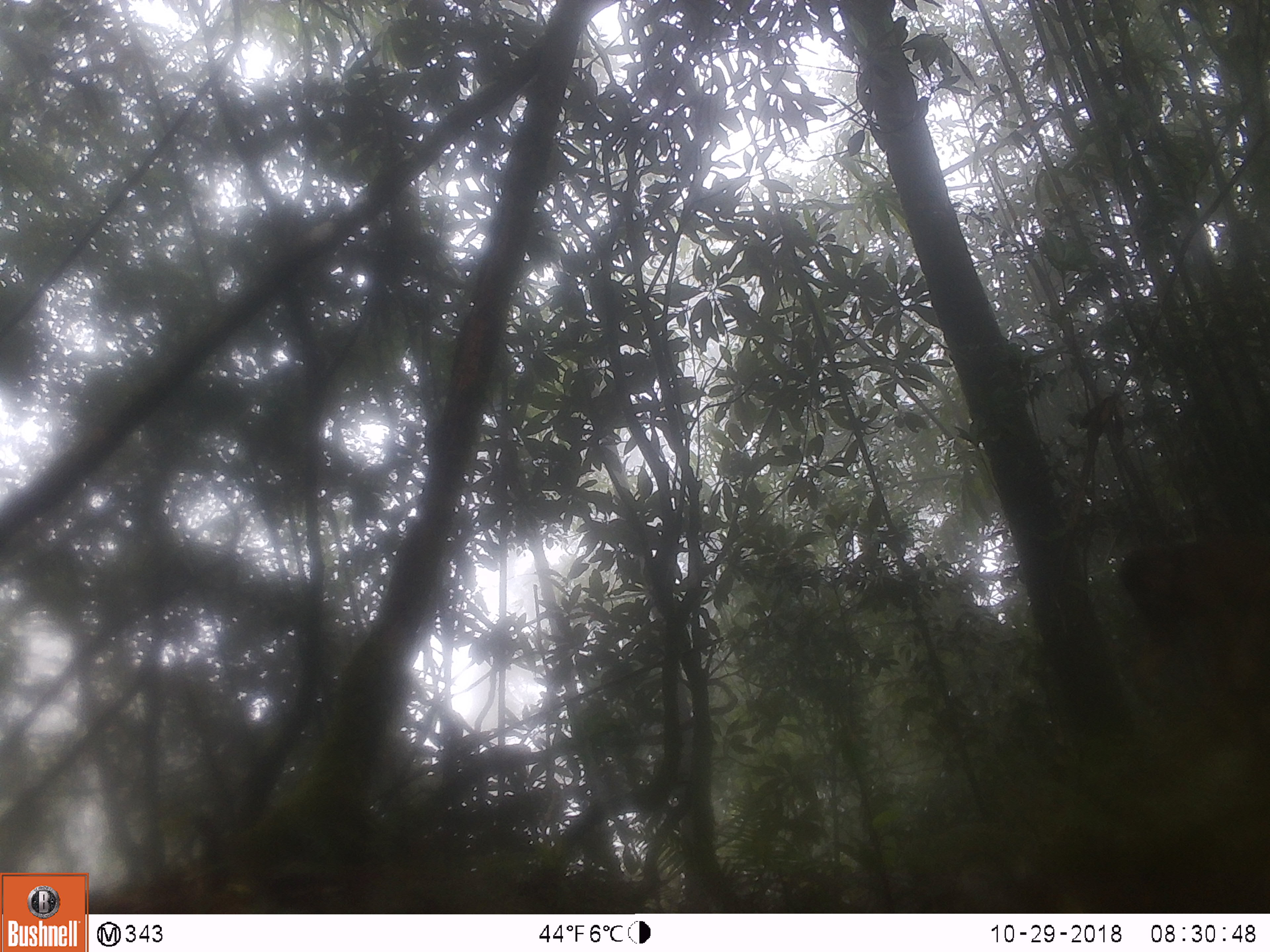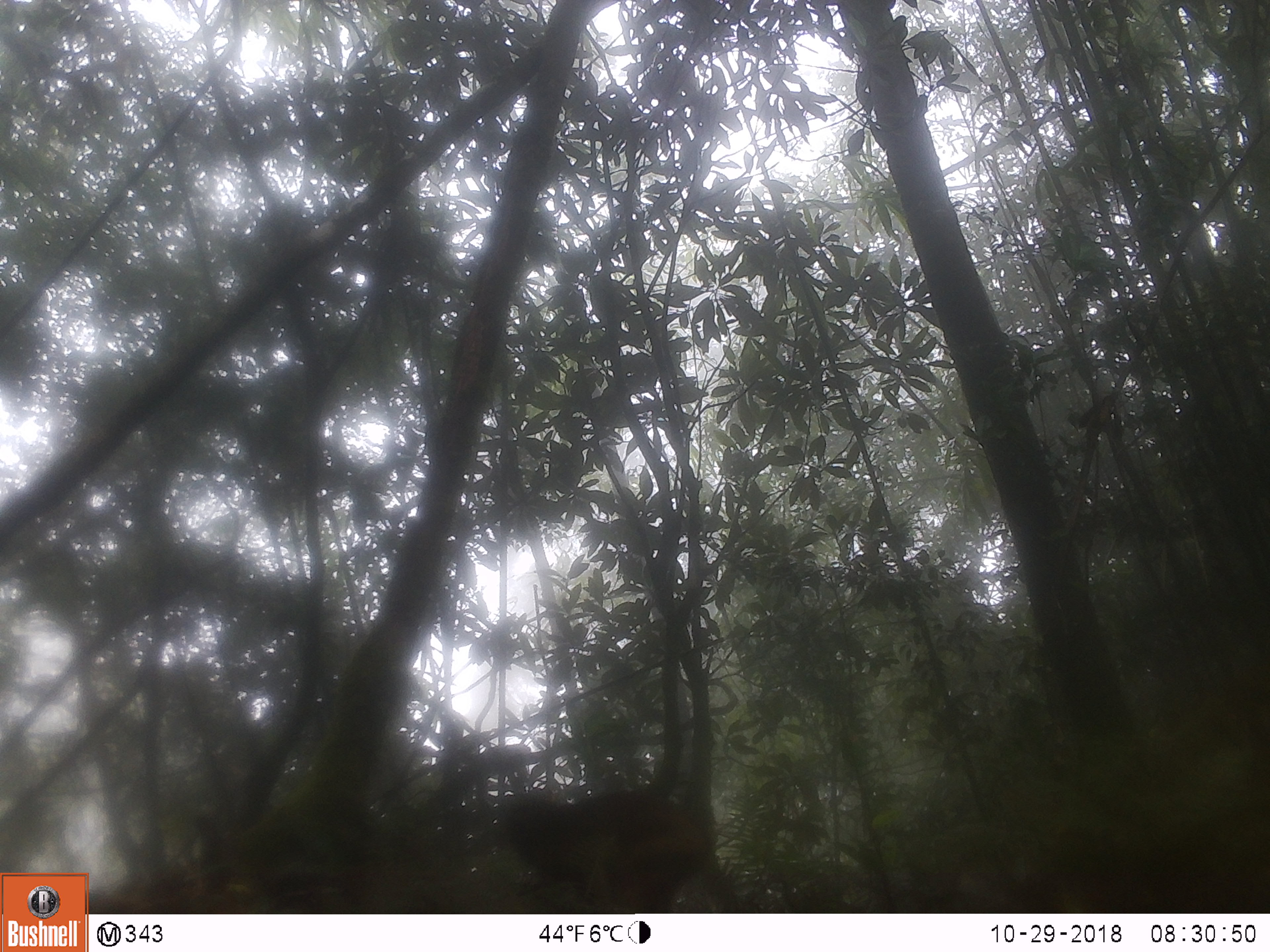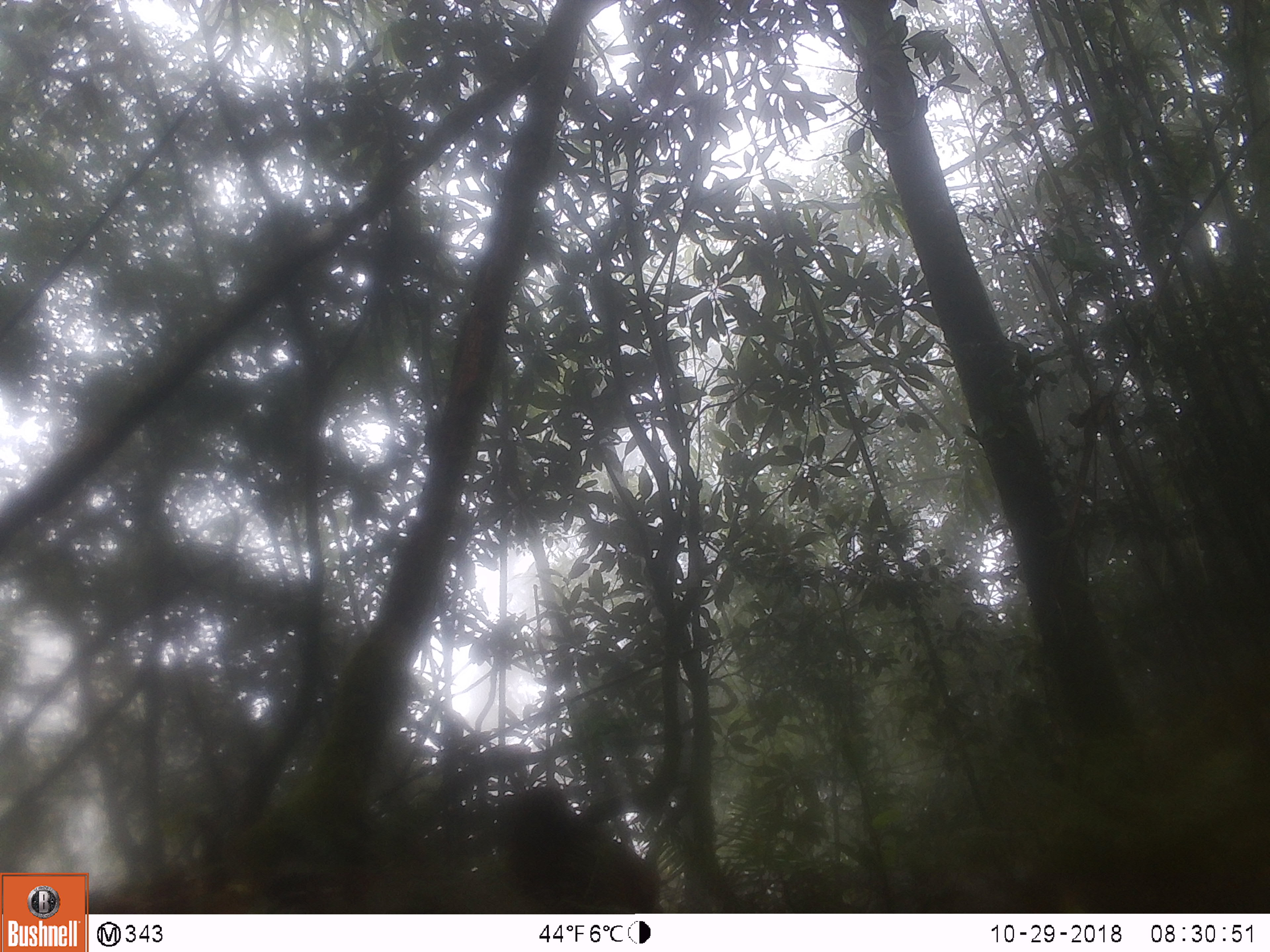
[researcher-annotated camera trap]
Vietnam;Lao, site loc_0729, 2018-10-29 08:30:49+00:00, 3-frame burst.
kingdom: Animalia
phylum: Chordata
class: Mammalia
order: Primates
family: Cercopithecidae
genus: Macaca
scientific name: Macaca arctoides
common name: stump-tailed macaque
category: stump tailed macaque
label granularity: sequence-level